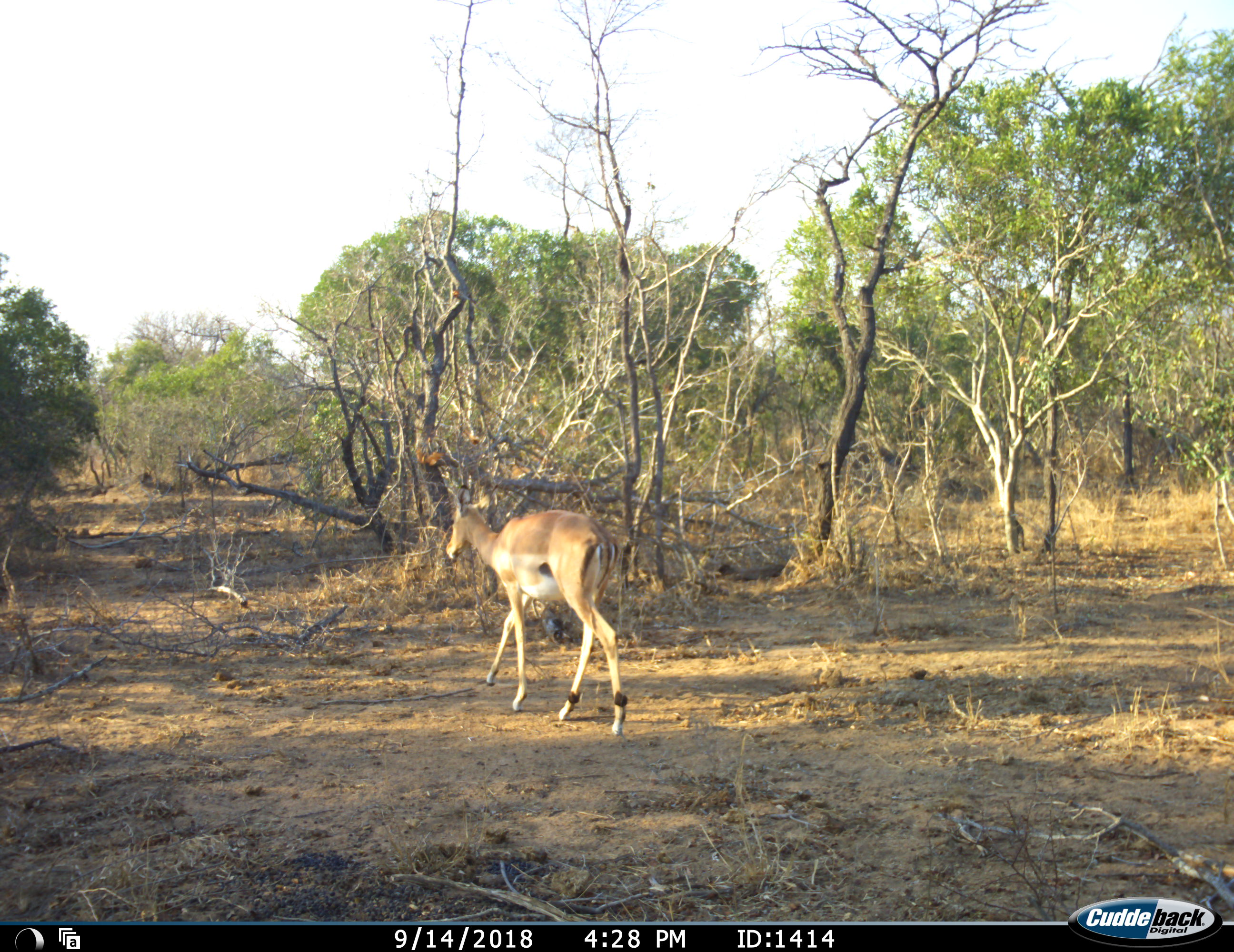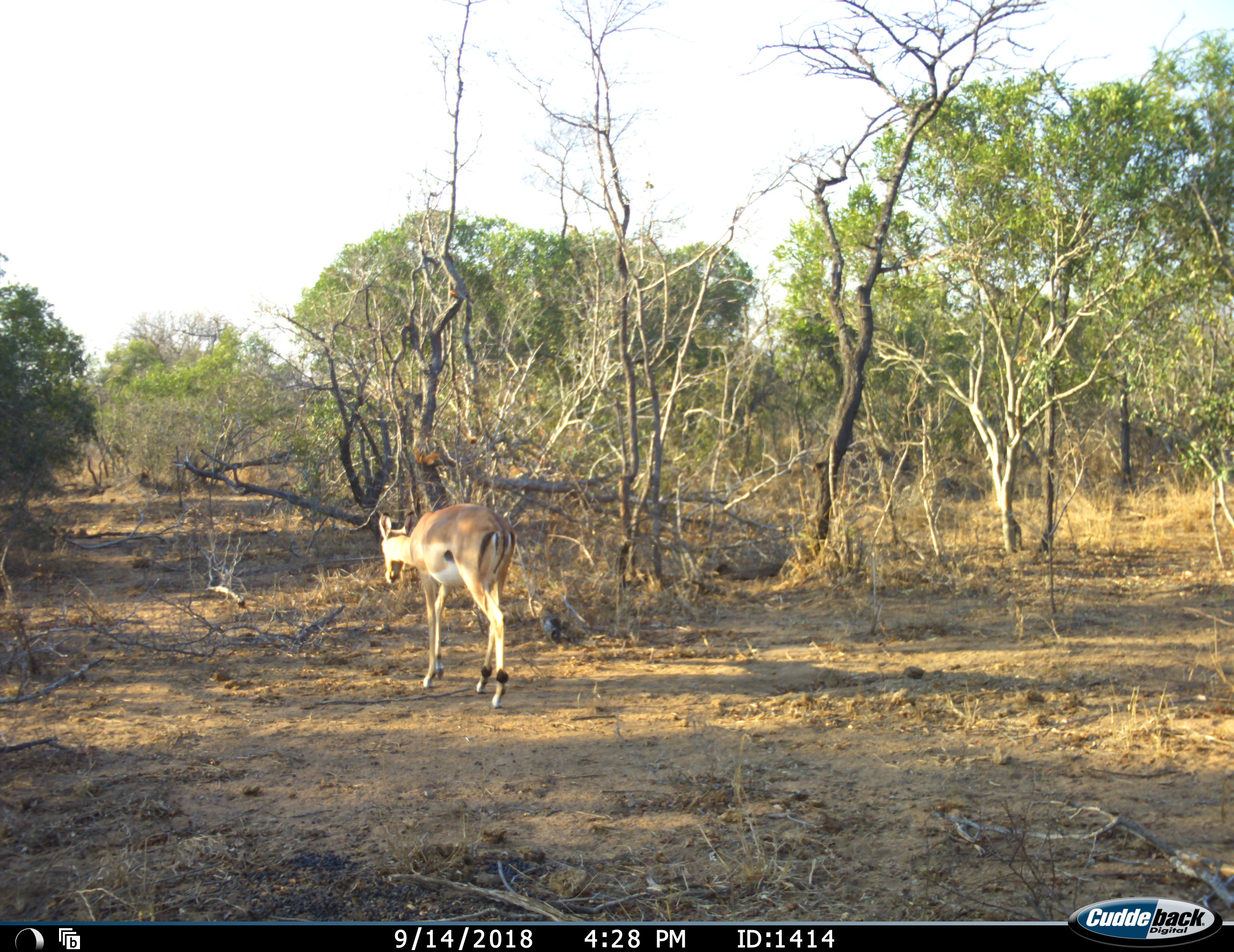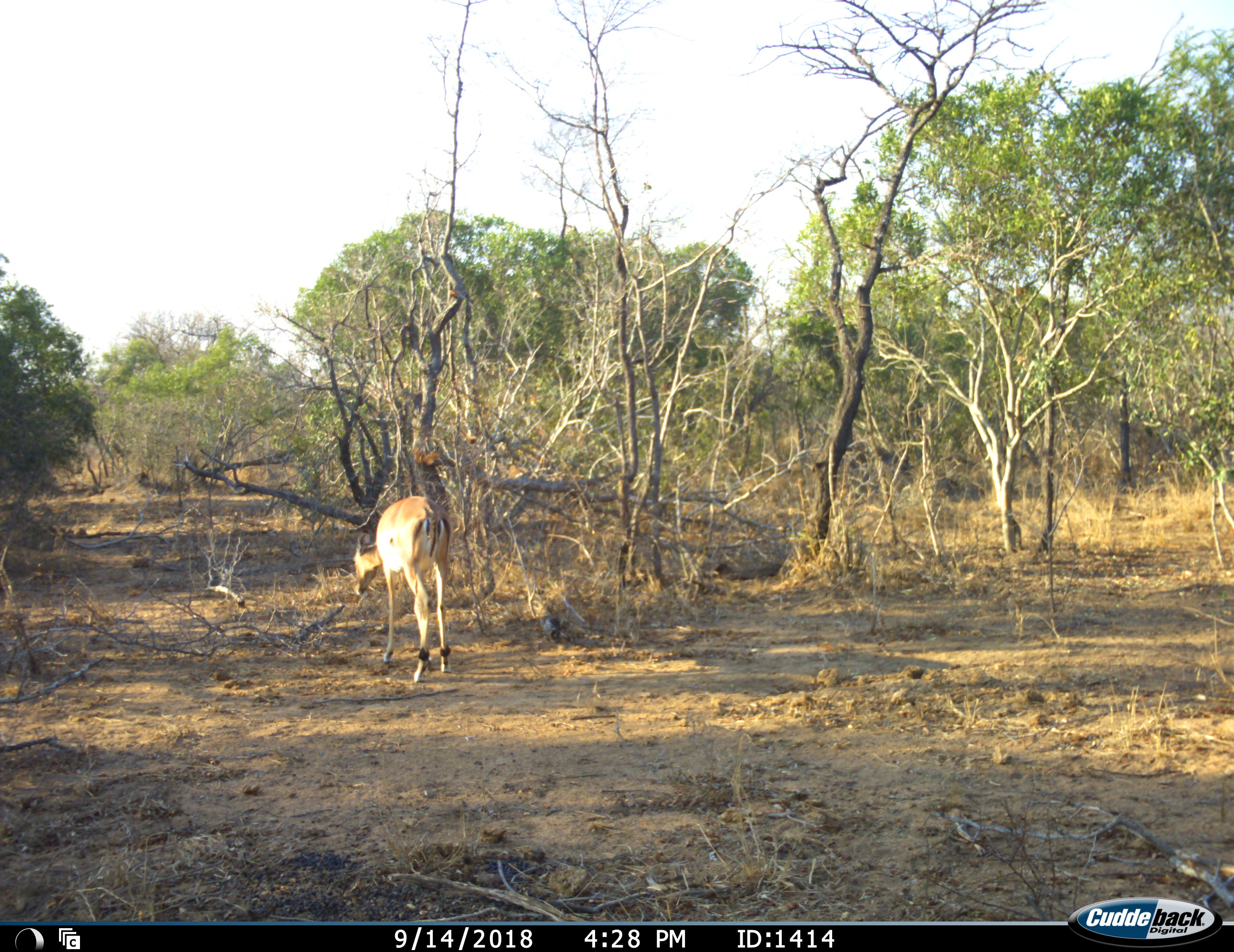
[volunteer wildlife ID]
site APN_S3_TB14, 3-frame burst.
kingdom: Animalia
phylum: Chordata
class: Mammalia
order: Artiodactyla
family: Bovidae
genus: Aepyceros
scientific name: Aepyceros melampus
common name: impala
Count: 1.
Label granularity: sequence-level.